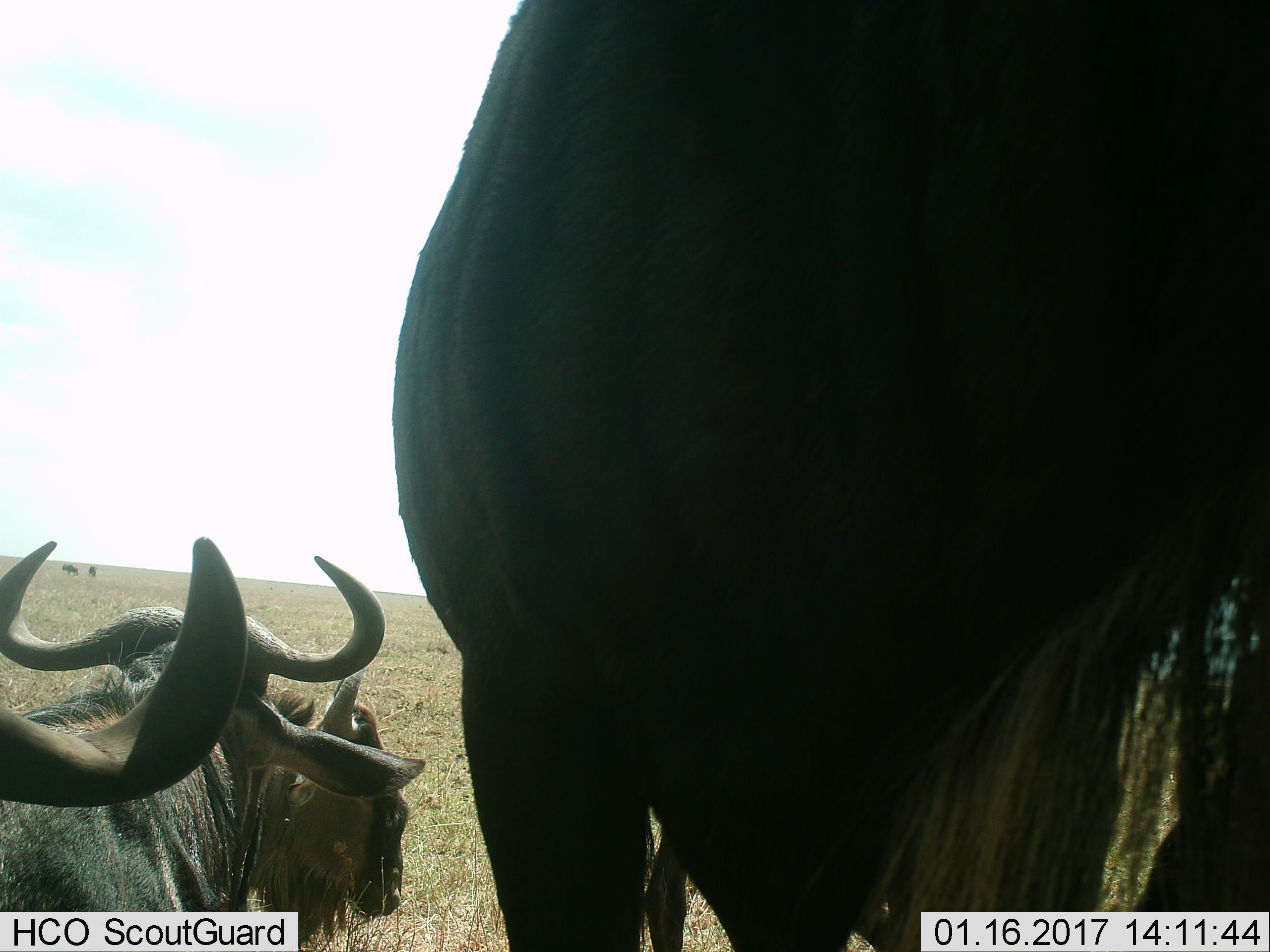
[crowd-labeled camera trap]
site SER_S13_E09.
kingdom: Animalia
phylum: Chordata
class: Mammalia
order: Artiodactyla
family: Bovidae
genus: Connochaetes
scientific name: Connochaetes taurinus taurinus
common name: blue wildebeest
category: wildebeestblue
Wildebeestblue (blue wildebeest) (Connochaetes taurinus taurinus), count 6. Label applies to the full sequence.